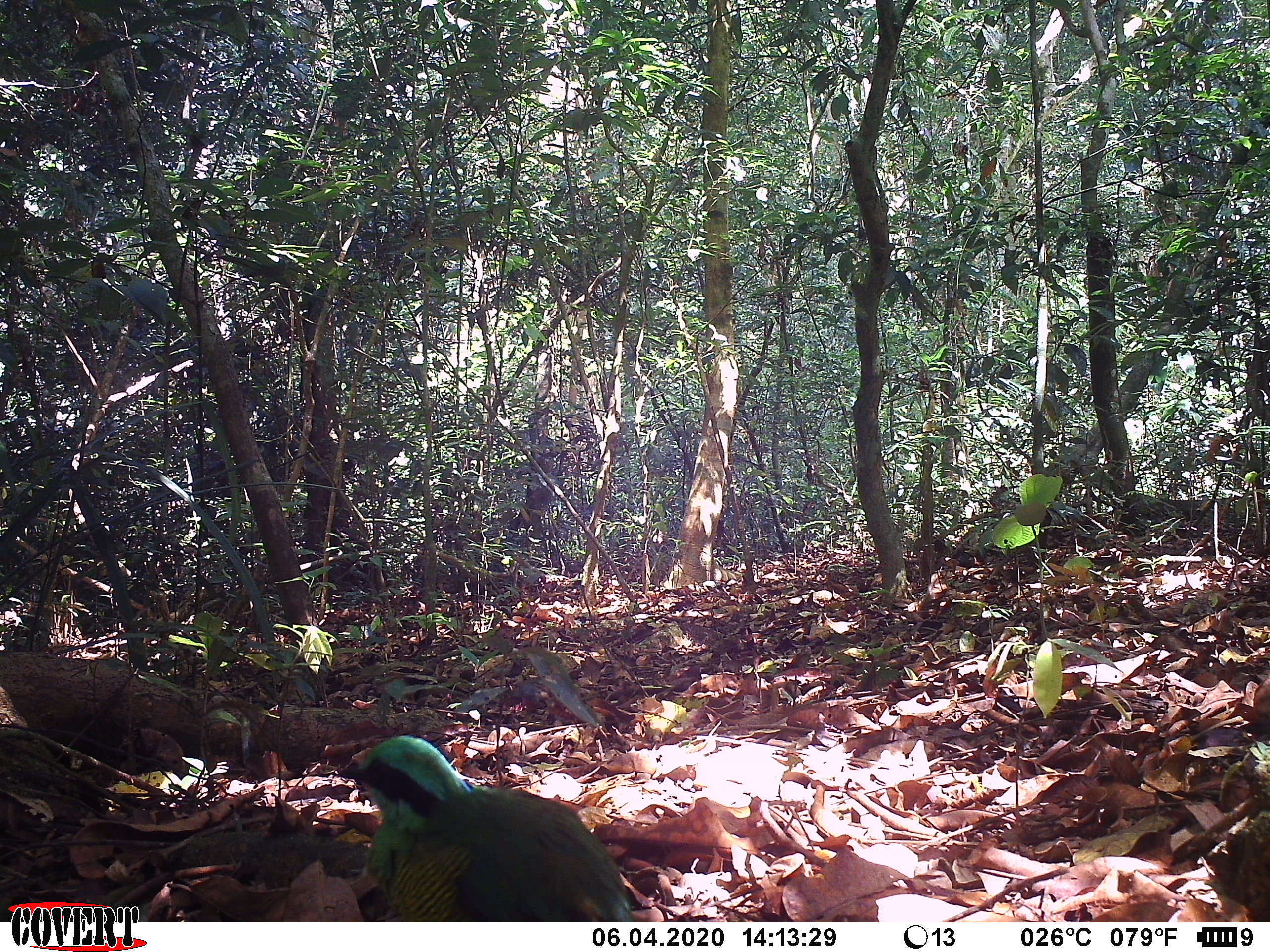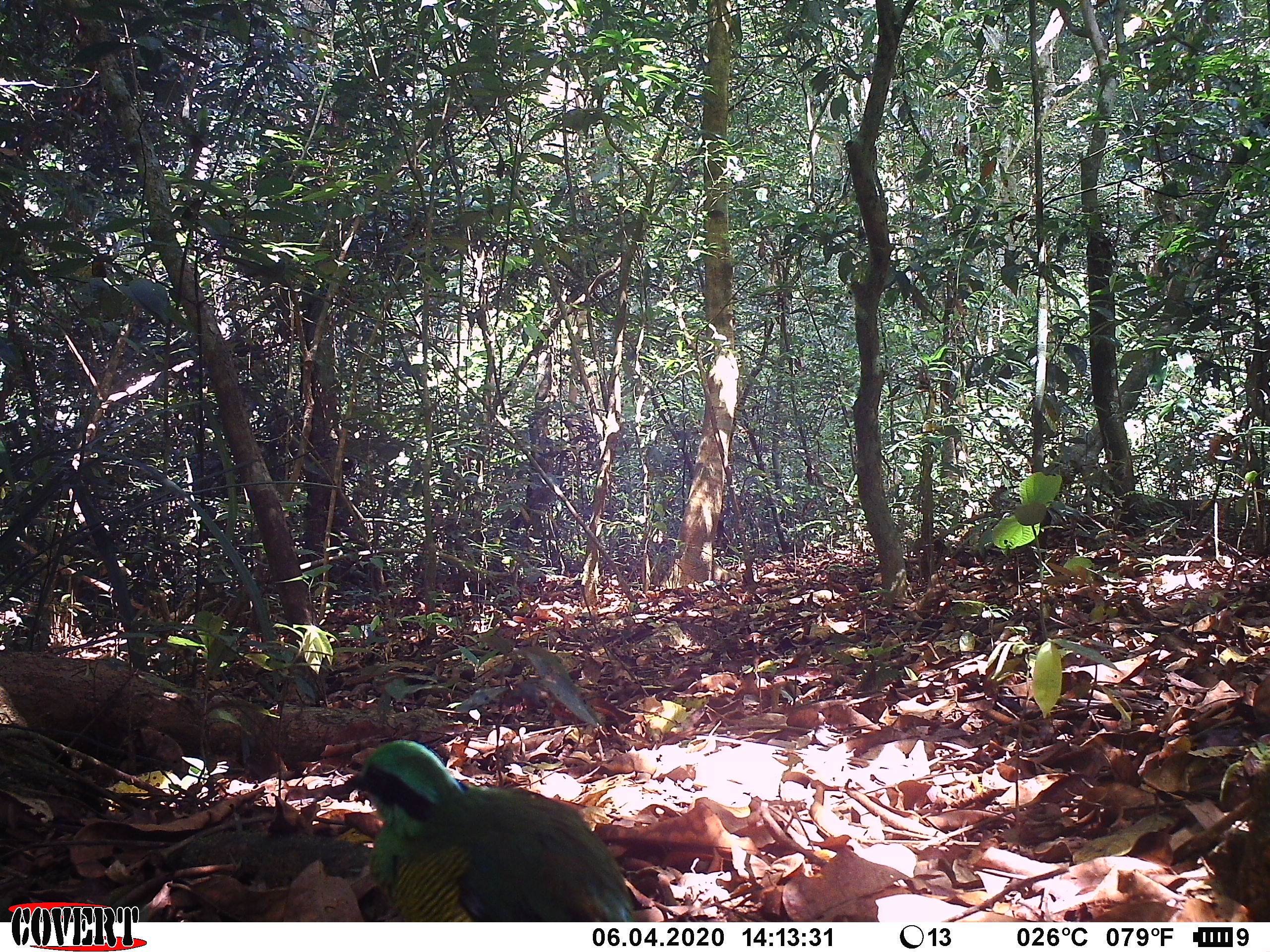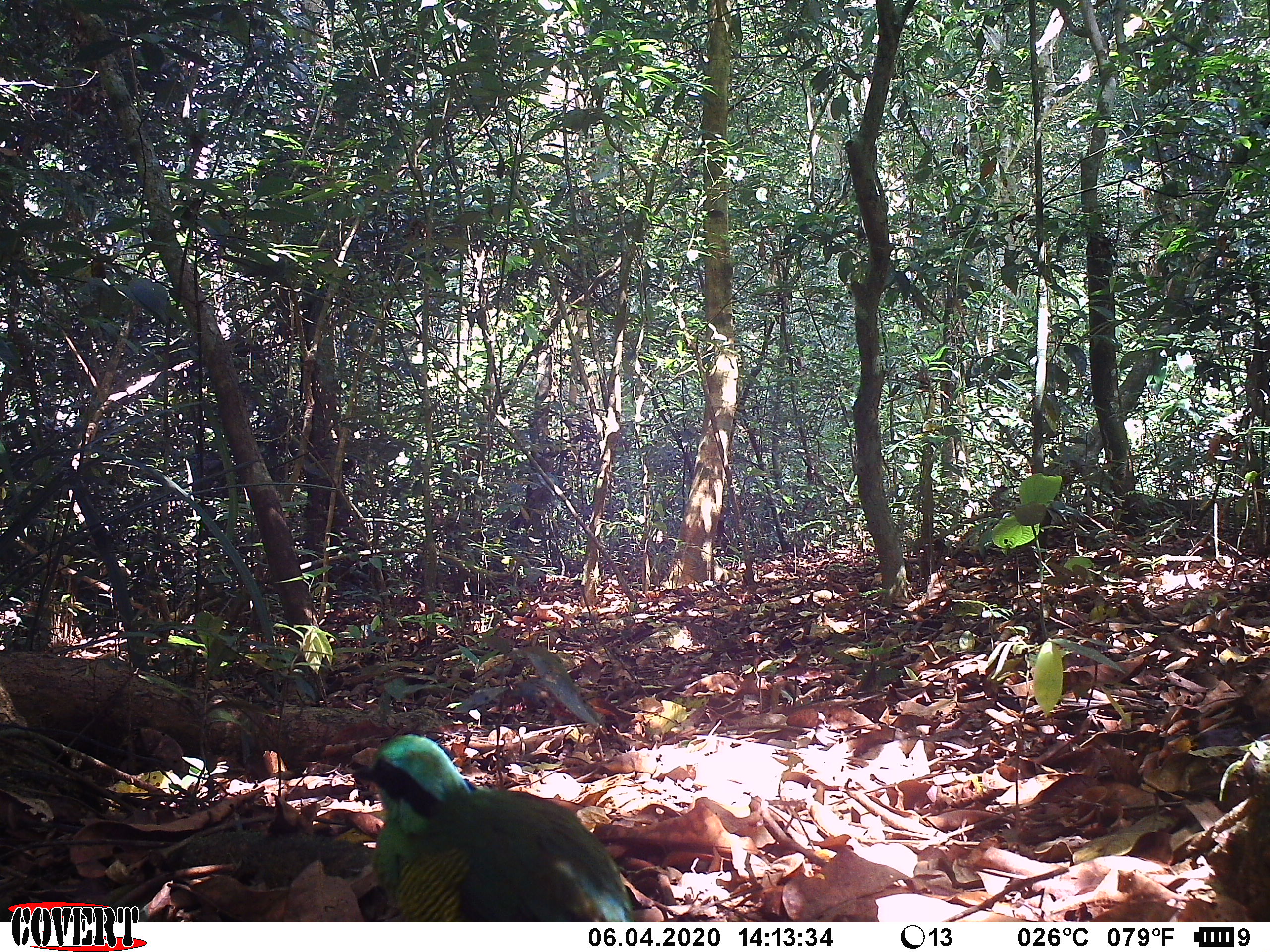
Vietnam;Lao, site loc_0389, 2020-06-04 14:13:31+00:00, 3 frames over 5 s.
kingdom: Animalia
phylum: Chordata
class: Aves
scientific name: Aves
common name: bird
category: unidentified bird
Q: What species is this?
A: Unidentified bird (bird) (Aves).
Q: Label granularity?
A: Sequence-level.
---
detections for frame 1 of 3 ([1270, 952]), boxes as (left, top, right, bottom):
unidentified bird: (340, 734, 630, 922)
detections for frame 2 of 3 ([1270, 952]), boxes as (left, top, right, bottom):
unidentified bird: (344, 737, 635, 922)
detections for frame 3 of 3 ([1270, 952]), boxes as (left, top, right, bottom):
unidentified bird: (352, 730, 635, 922)